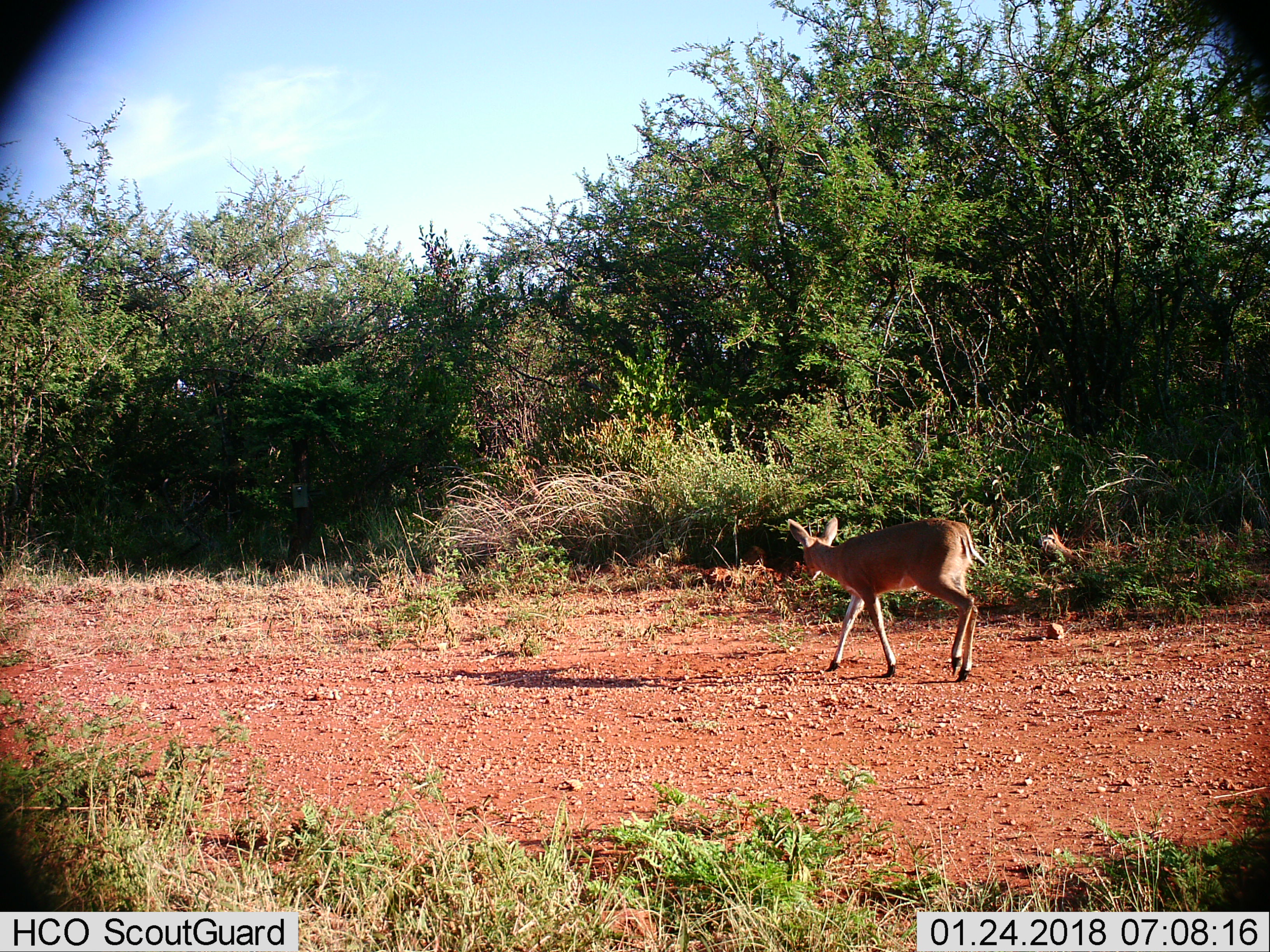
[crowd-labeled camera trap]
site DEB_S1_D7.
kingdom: Animalia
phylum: Chordata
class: Mammalia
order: Artiodactyla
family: Bovidae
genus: Sylvicapra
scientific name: Sylvicapra grimmia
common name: common duiker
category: duikercommongrey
Duikercommongrey (common duiker) (Sylvicapra grimmia), count 1. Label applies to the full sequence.